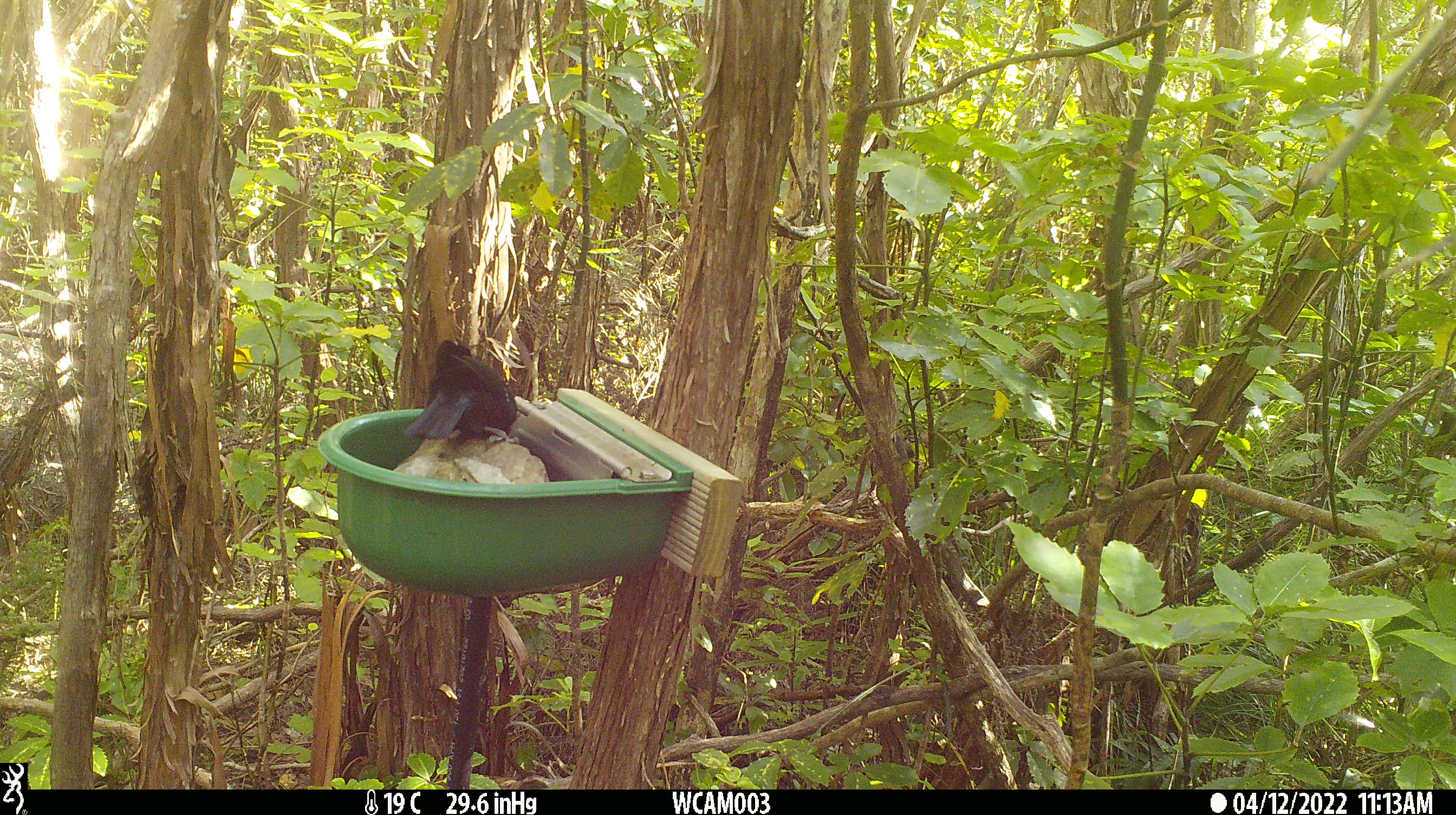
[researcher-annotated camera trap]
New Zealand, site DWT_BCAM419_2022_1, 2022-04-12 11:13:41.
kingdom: Animalia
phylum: Chordata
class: Aves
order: Passeriformes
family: Meliphagidae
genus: Prosthemadera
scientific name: Prosthemadera novaeseelandiae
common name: tui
Tui (Prosthemadera novaeseelandiae).